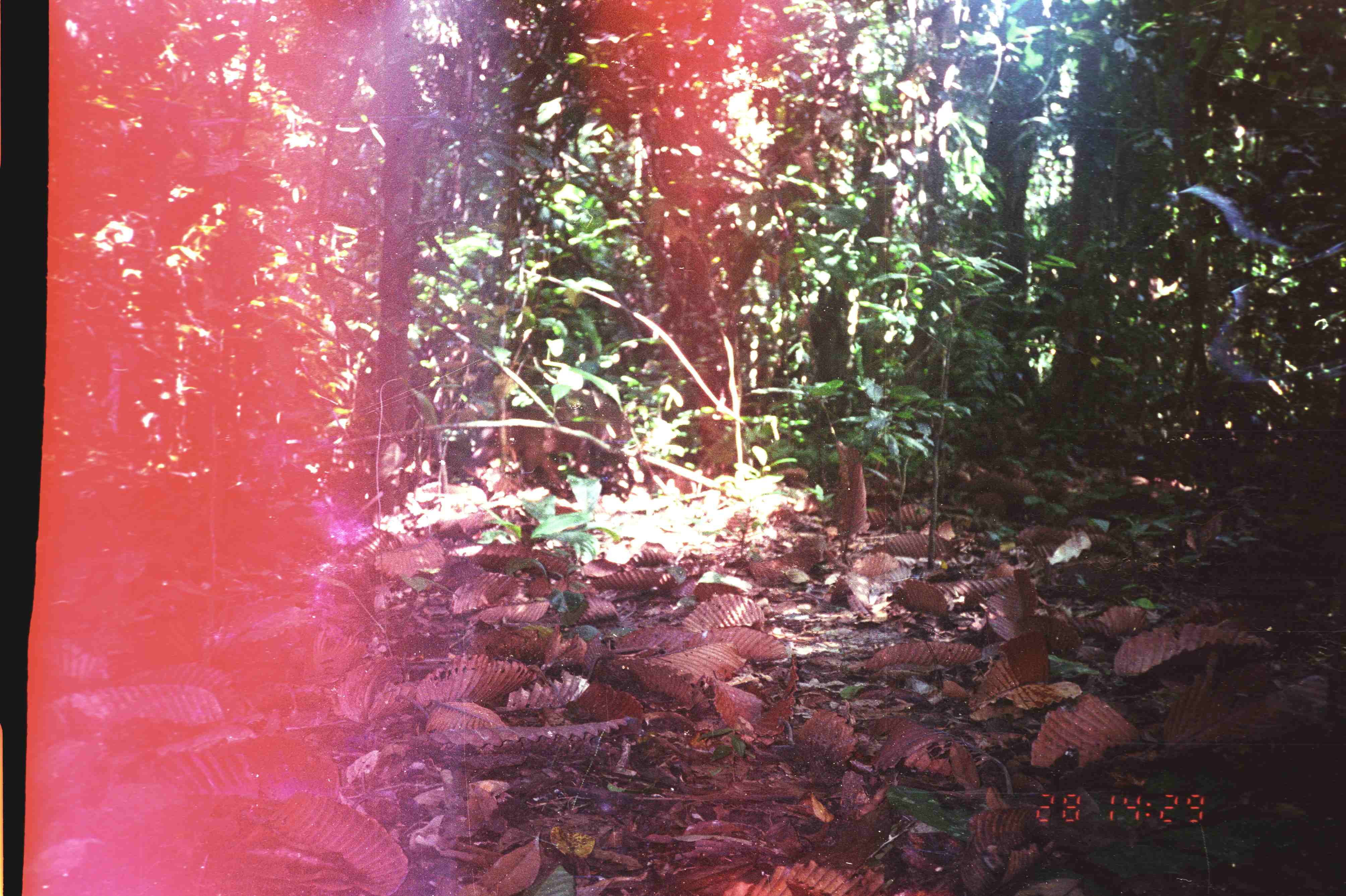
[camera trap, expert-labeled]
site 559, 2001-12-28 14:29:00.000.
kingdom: Animalia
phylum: Chordata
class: Mammalia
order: Artiodactyla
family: Suidae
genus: Sus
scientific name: Sus scrofa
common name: wild boar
Sus scrofa (wild boar), count 1.